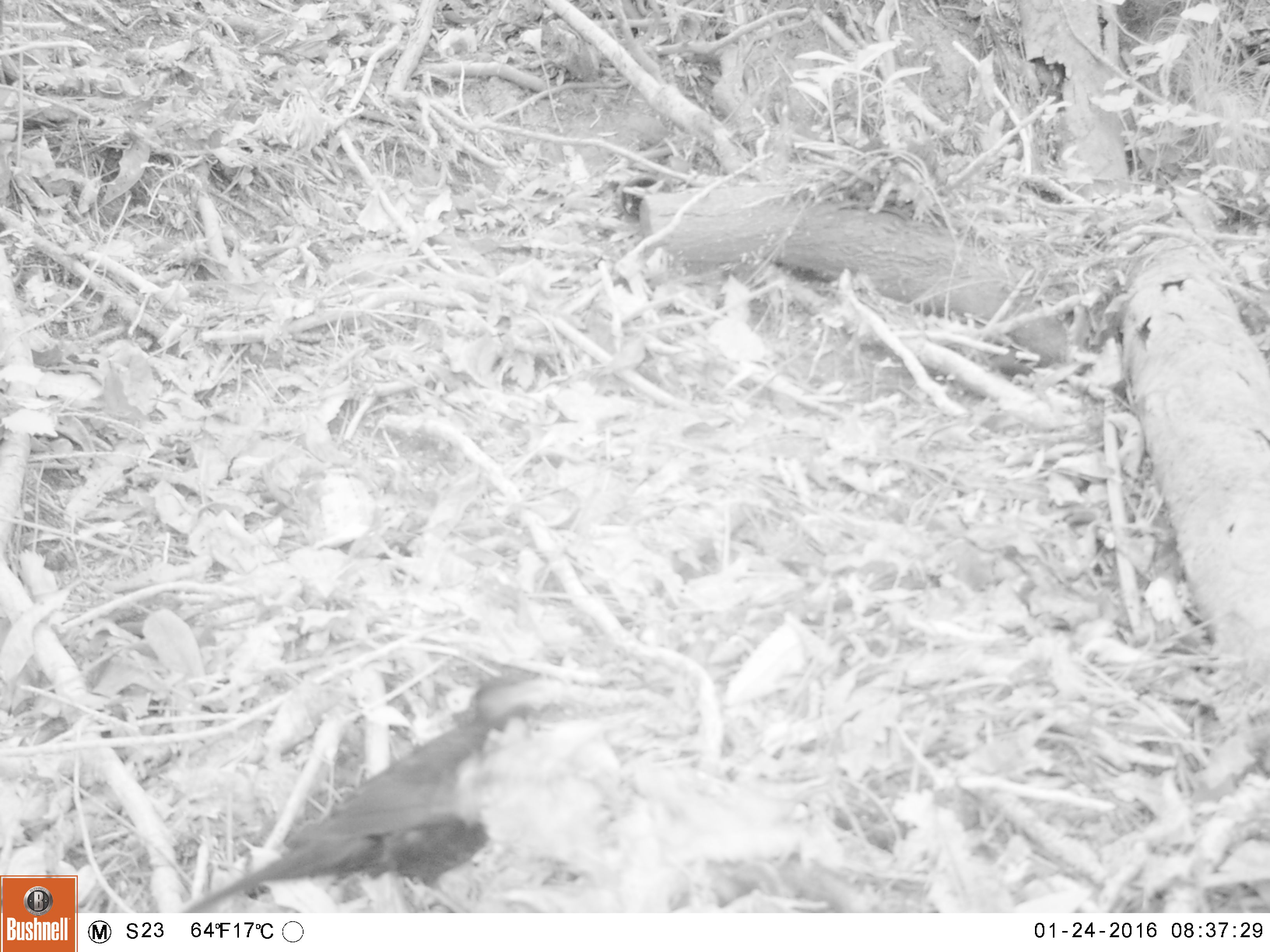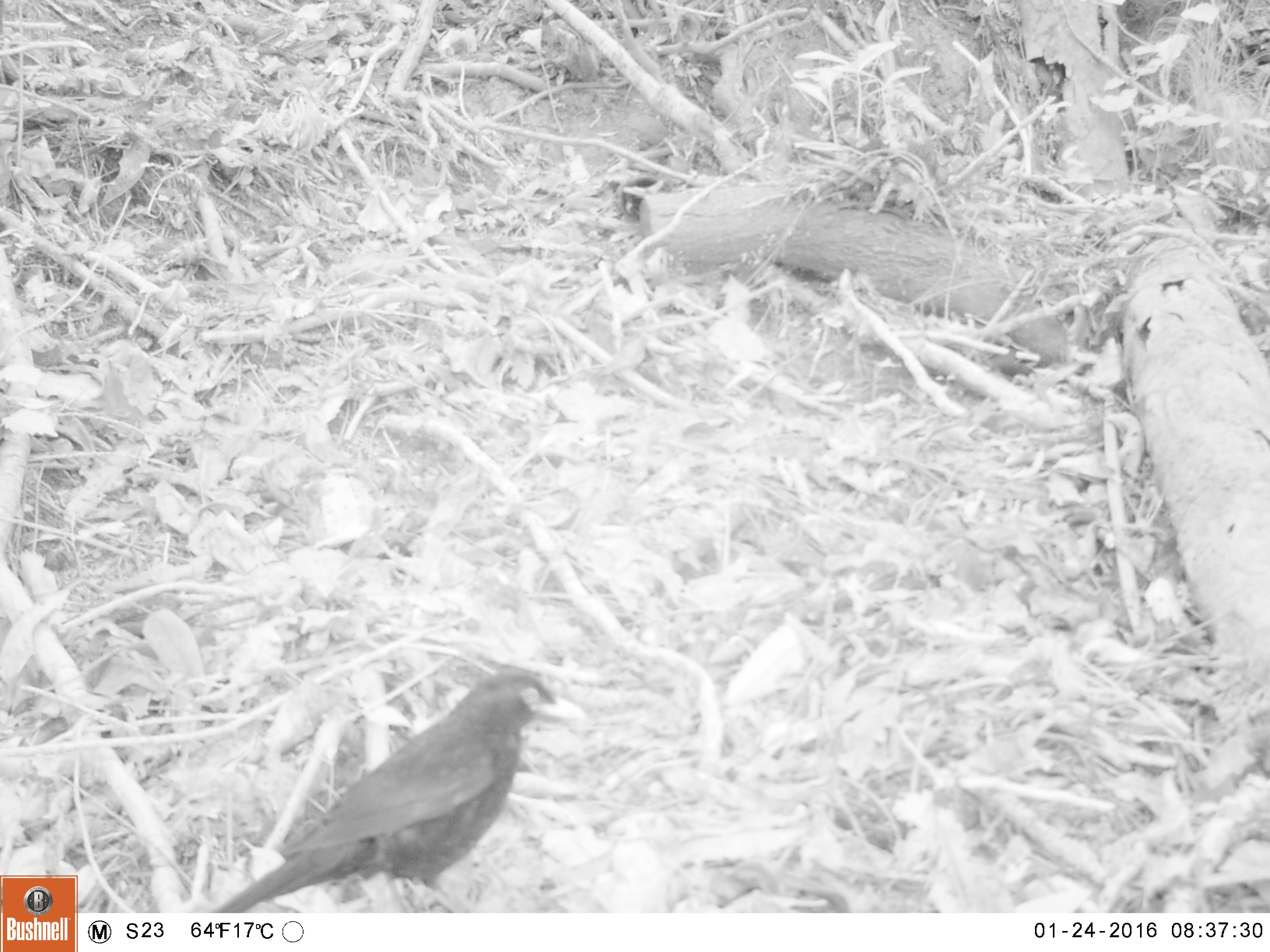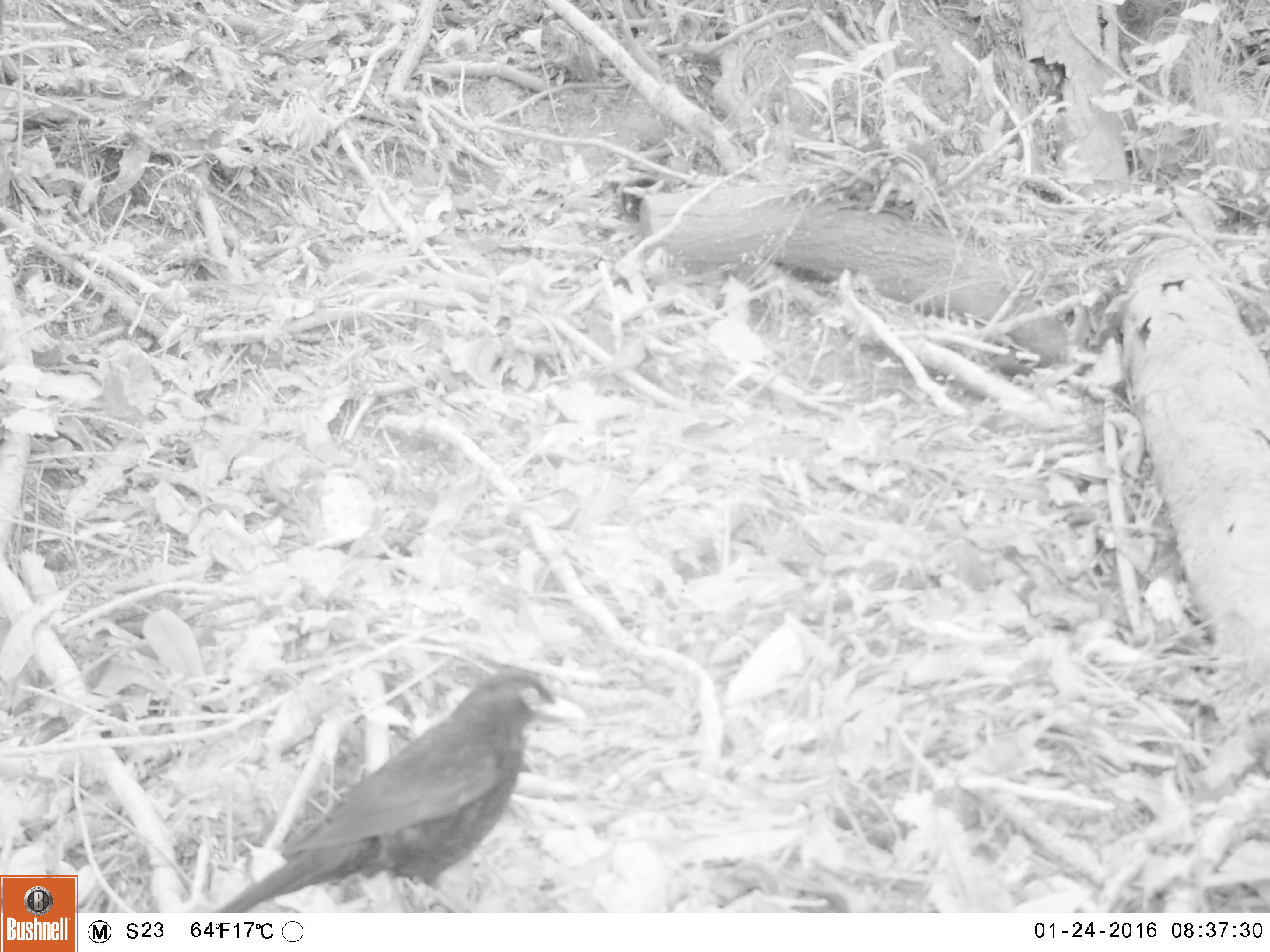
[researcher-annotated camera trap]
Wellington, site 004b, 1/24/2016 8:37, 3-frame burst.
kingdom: Animalia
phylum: Chordata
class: Aves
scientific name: Aves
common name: bird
Bird (Aves).